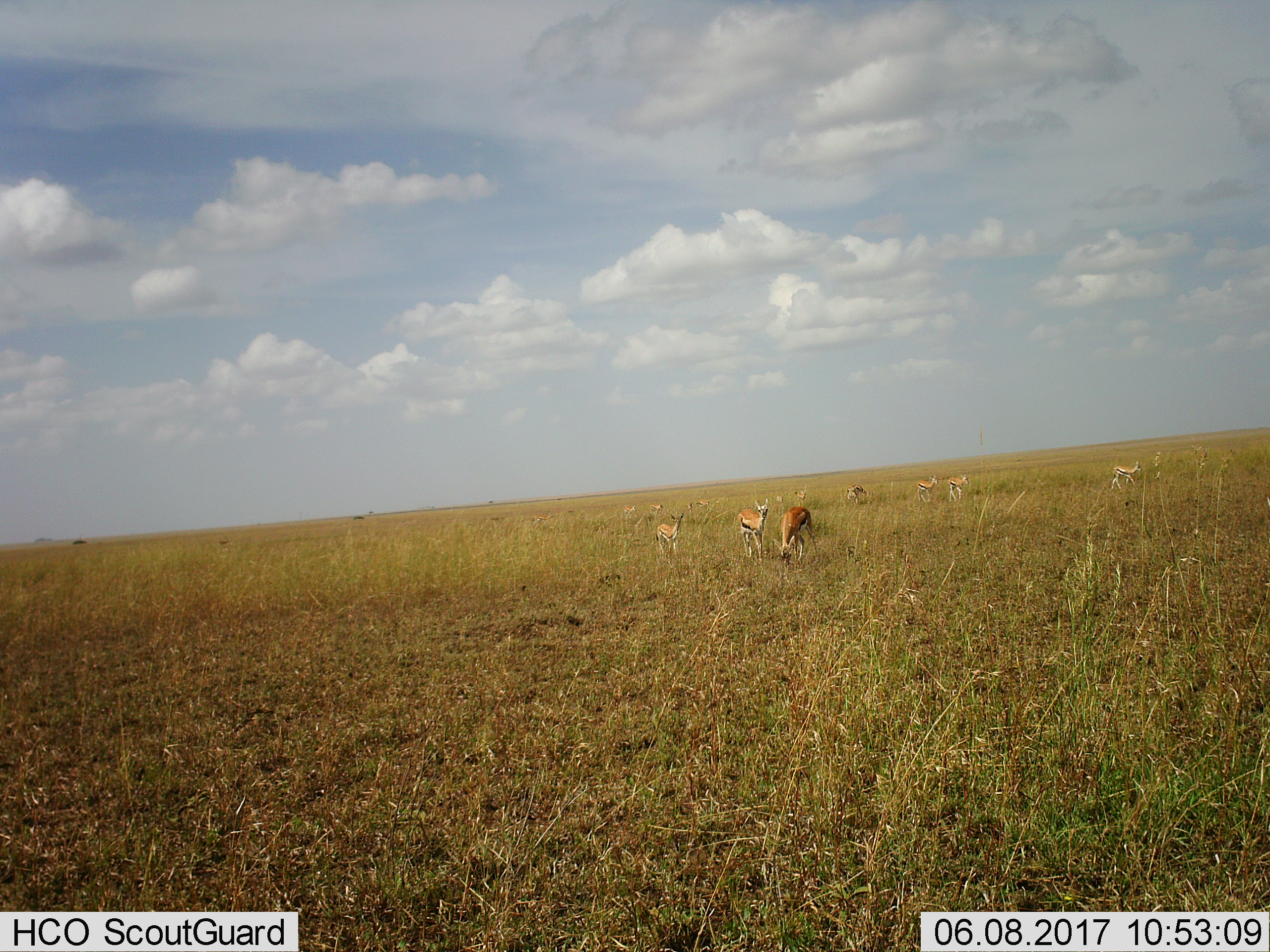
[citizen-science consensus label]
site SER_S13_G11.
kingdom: Animalia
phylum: Chordata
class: Mammalia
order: Artiodactyla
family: Bovidae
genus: Eudorcas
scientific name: Eudorcas thomsonii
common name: thomson's gazelle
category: gazellethomsons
Gazellethomsons (thomson's gazelle) (Eudorcas thomsonii), count 11-50. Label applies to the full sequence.